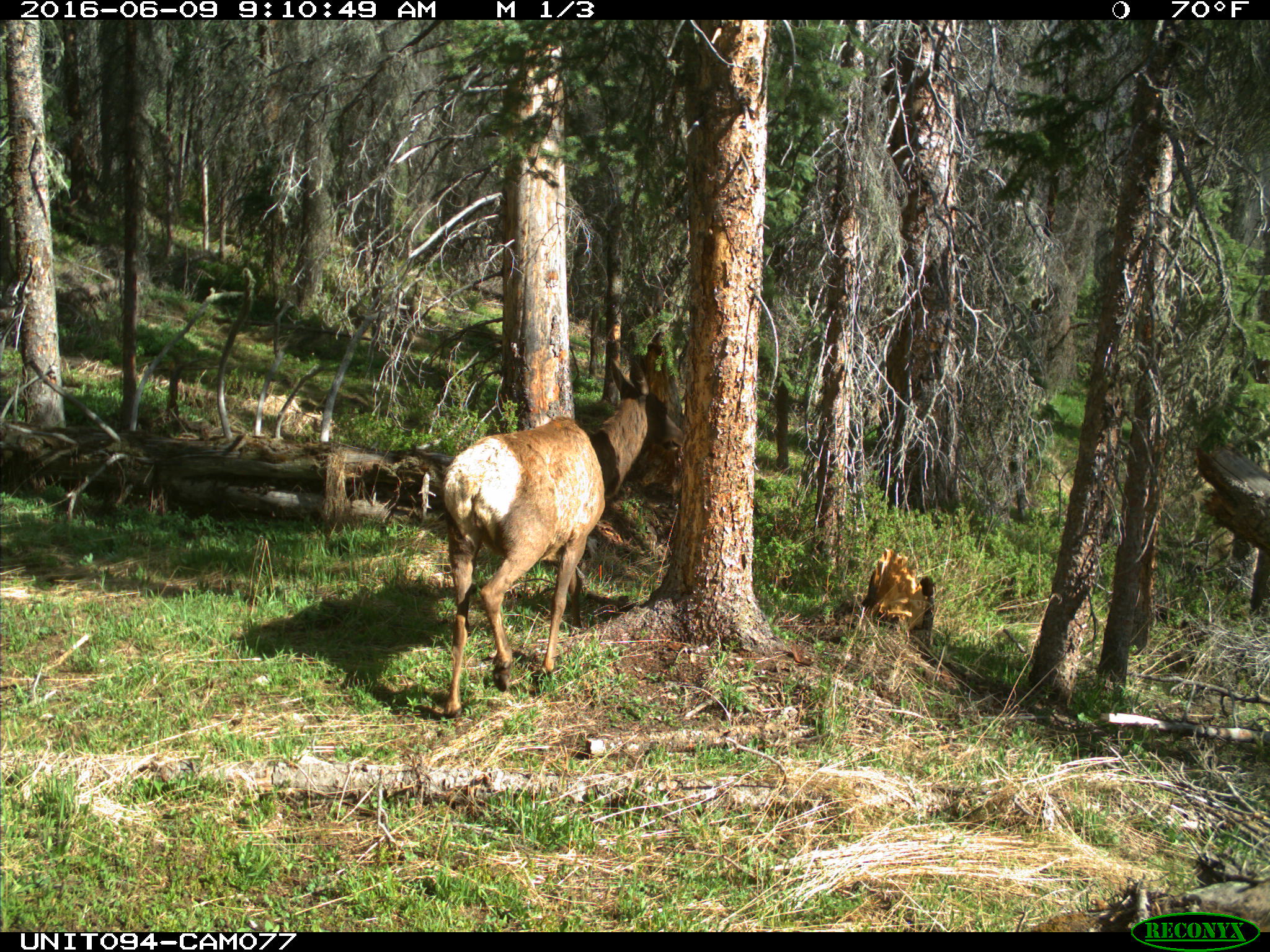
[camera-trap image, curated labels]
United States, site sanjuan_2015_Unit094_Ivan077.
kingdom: Animalia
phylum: Chordata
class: Mammalia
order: Artiodactyla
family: Cervidae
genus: Cervus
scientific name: Cervus elaphus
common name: red deer